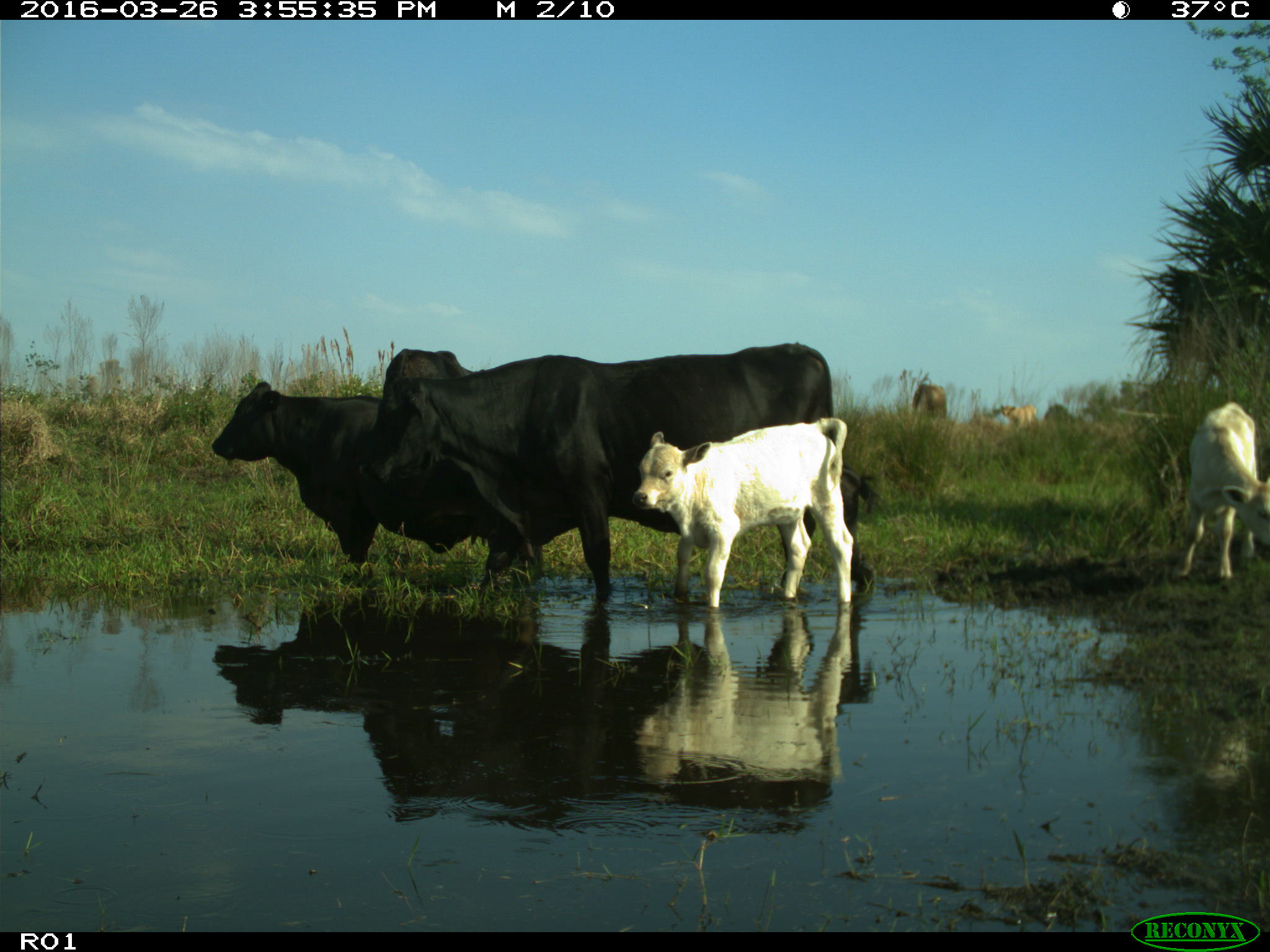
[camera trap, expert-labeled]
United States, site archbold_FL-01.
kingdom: Animalia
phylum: Chordata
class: Mammalia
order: Artiodactyla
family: Bovidae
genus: Bos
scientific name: Bos taurus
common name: domestic cow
Bos taurus (domestic cow).